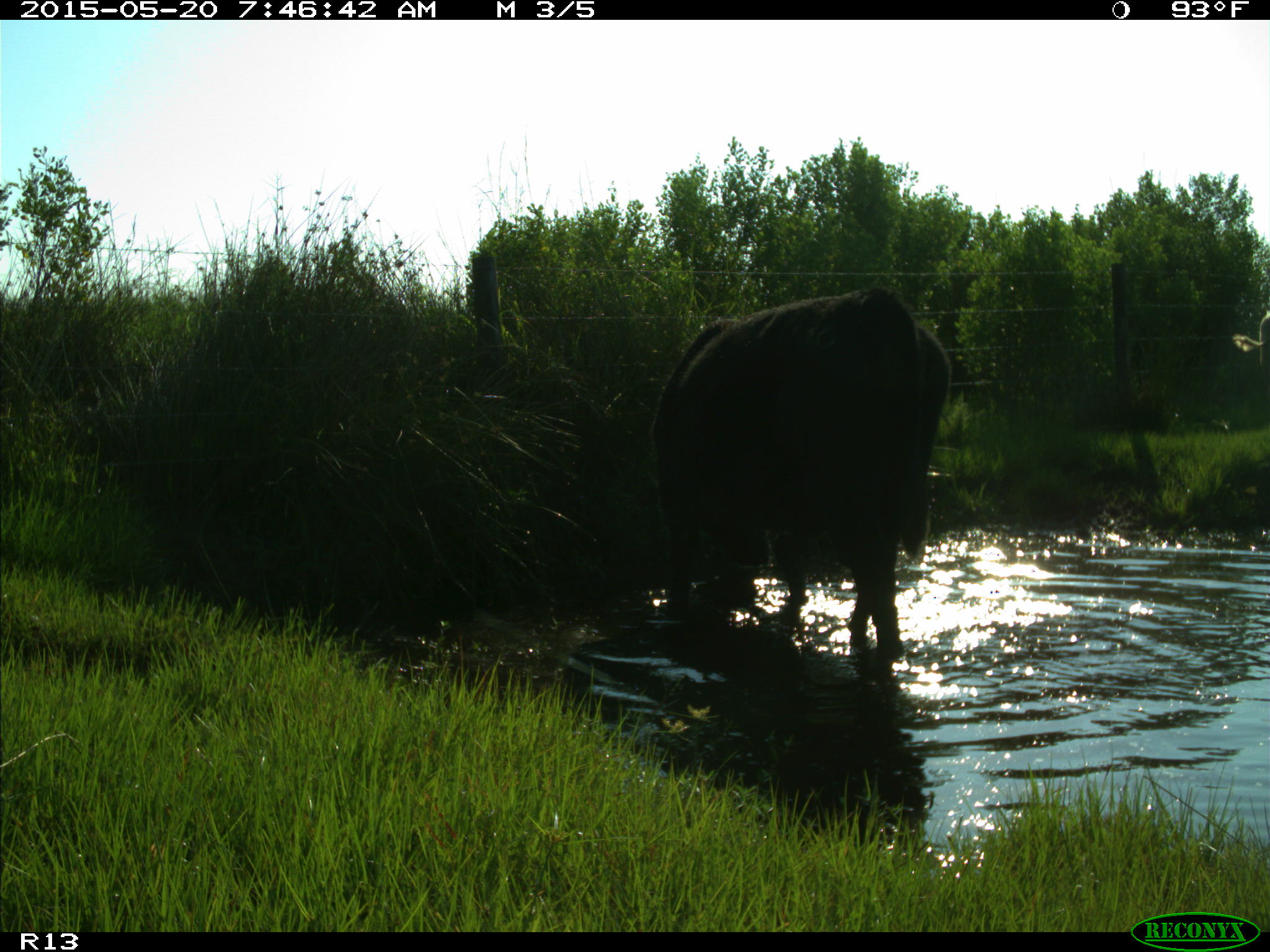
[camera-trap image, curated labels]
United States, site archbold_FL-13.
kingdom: Animalia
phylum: Chordata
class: Mammalia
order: Artiodactyla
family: Bovidae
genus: Bos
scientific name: Bos taurus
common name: domestic cow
Bos taurus (domestic cow).